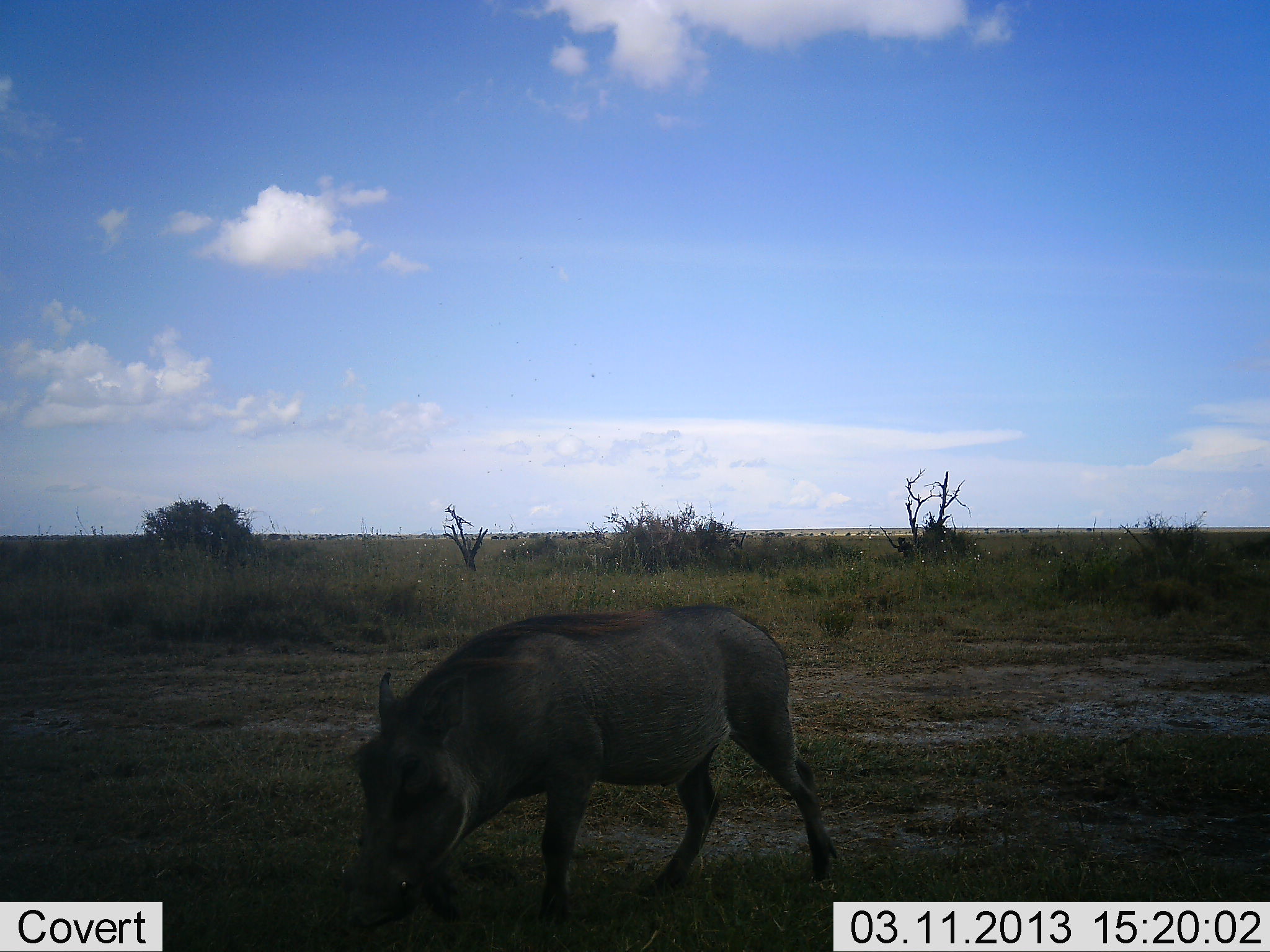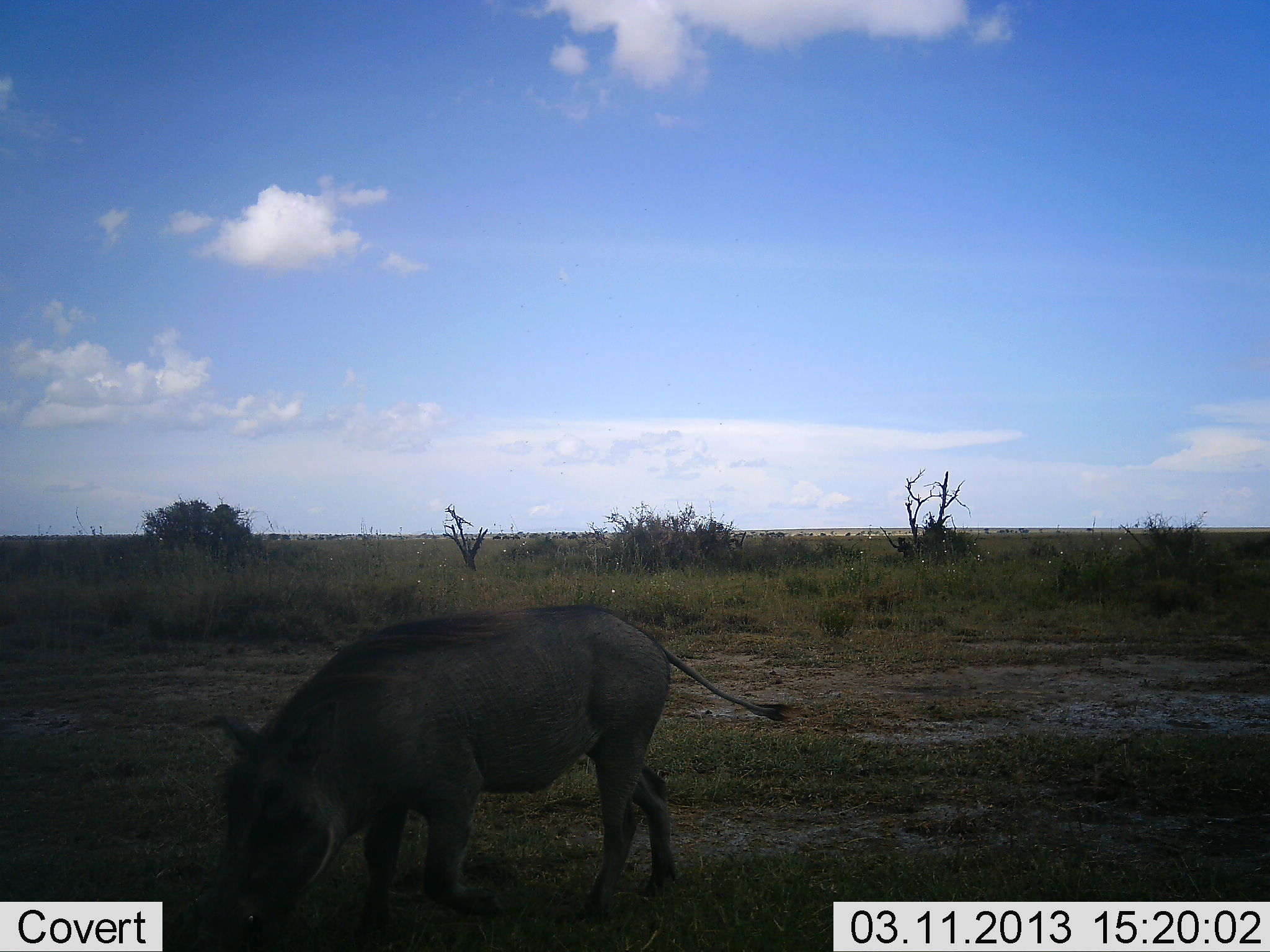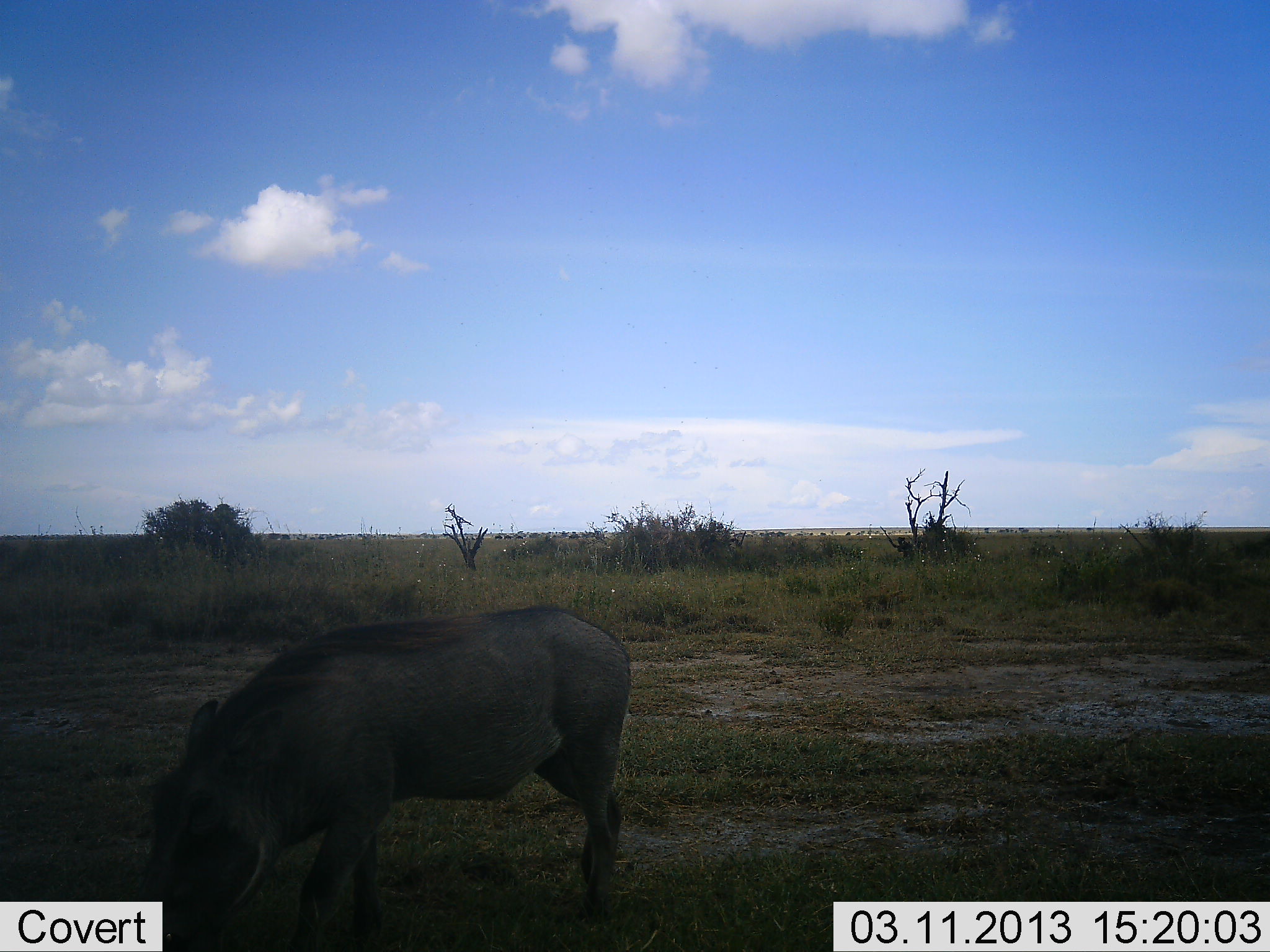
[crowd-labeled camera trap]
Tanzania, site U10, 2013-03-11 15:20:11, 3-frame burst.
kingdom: Animalia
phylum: Chordata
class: Mammalia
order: Artiodactyla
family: Suidae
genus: Phacochoerus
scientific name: Phacochoerus africanus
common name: warthog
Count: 1.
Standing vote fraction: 0%.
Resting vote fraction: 0%.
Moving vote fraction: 52%.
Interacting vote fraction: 0%.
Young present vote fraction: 0%.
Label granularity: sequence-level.